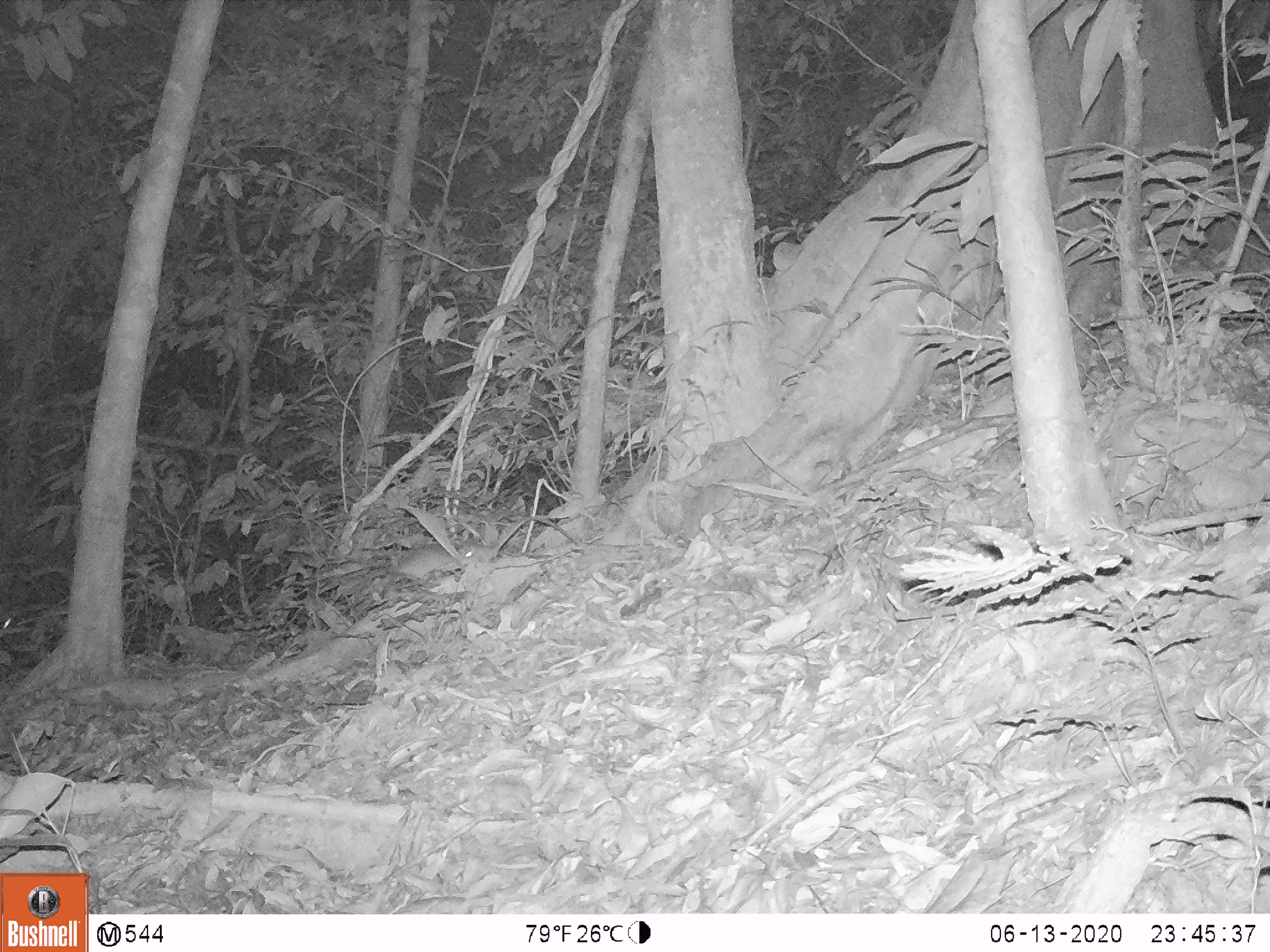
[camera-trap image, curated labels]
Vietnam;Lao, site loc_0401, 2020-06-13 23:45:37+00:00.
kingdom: Animalia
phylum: Chordata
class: Mammalia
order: Rodentia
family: Muridae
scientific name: Muridae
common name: old-world mice and rats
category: unidentified murid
Unidentified murid (old-world mice and rats) (Muridae). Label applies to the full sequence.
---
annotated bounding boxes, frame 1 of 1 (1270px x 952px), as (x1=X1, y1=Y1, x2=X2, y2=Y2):
unidentified murid: (x1=379, y1=546, x2=477, y2=598)